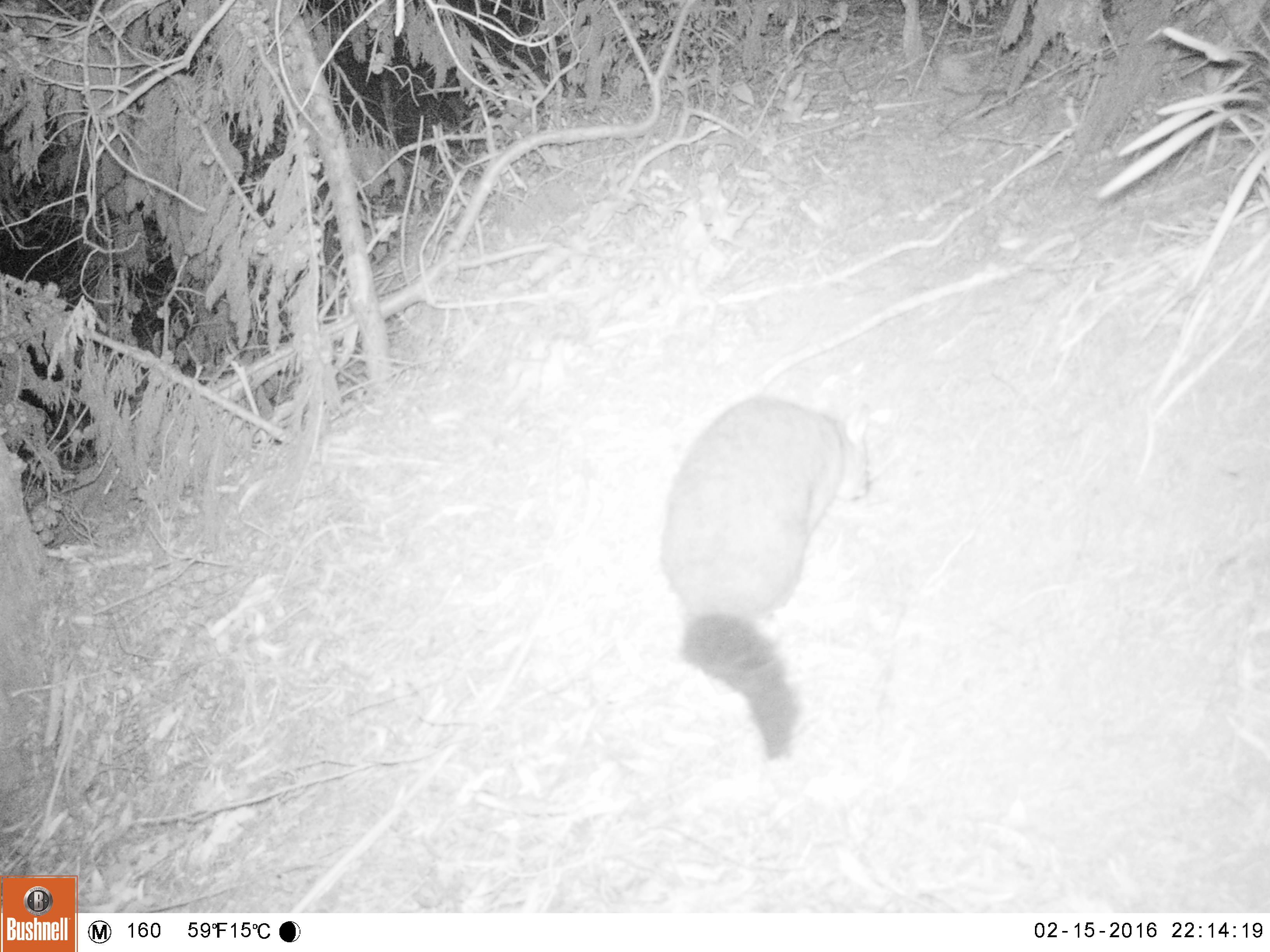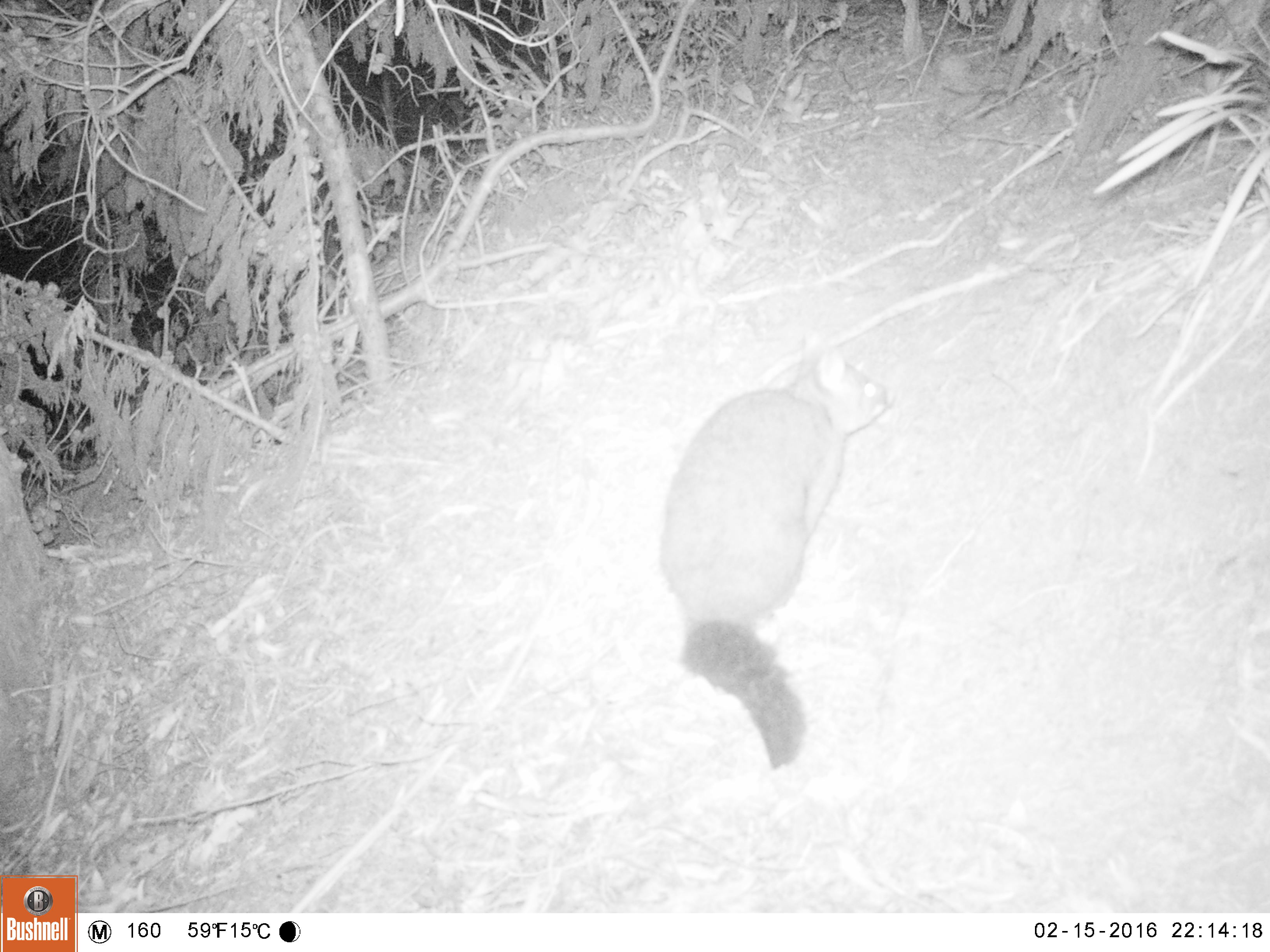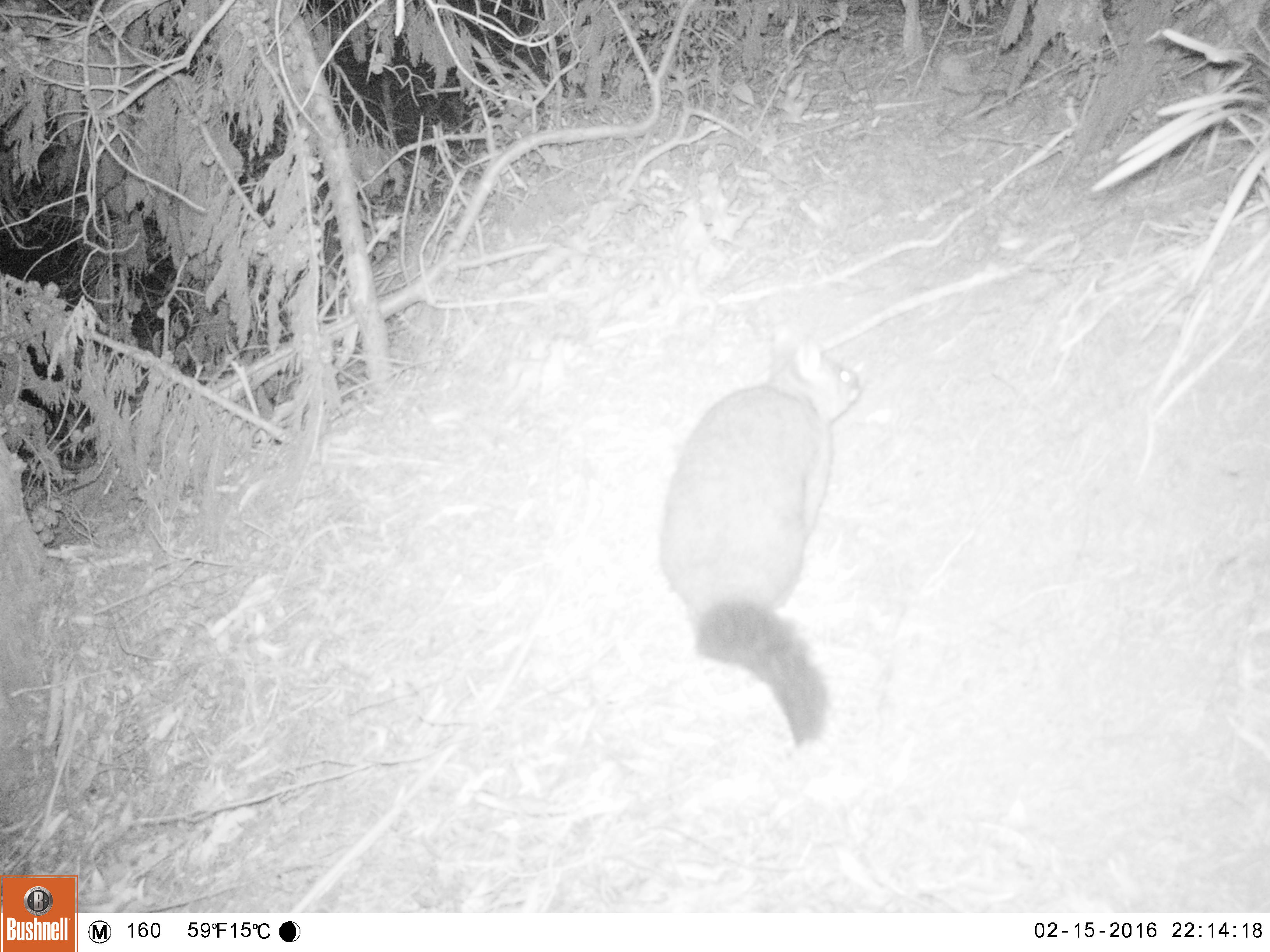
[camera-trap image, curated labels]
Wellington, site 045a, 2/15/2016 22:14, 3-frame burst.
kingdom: Animalia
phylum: Chordata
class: Mammalia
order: Didelphimorphia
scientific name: Didelphimorphia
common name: possum